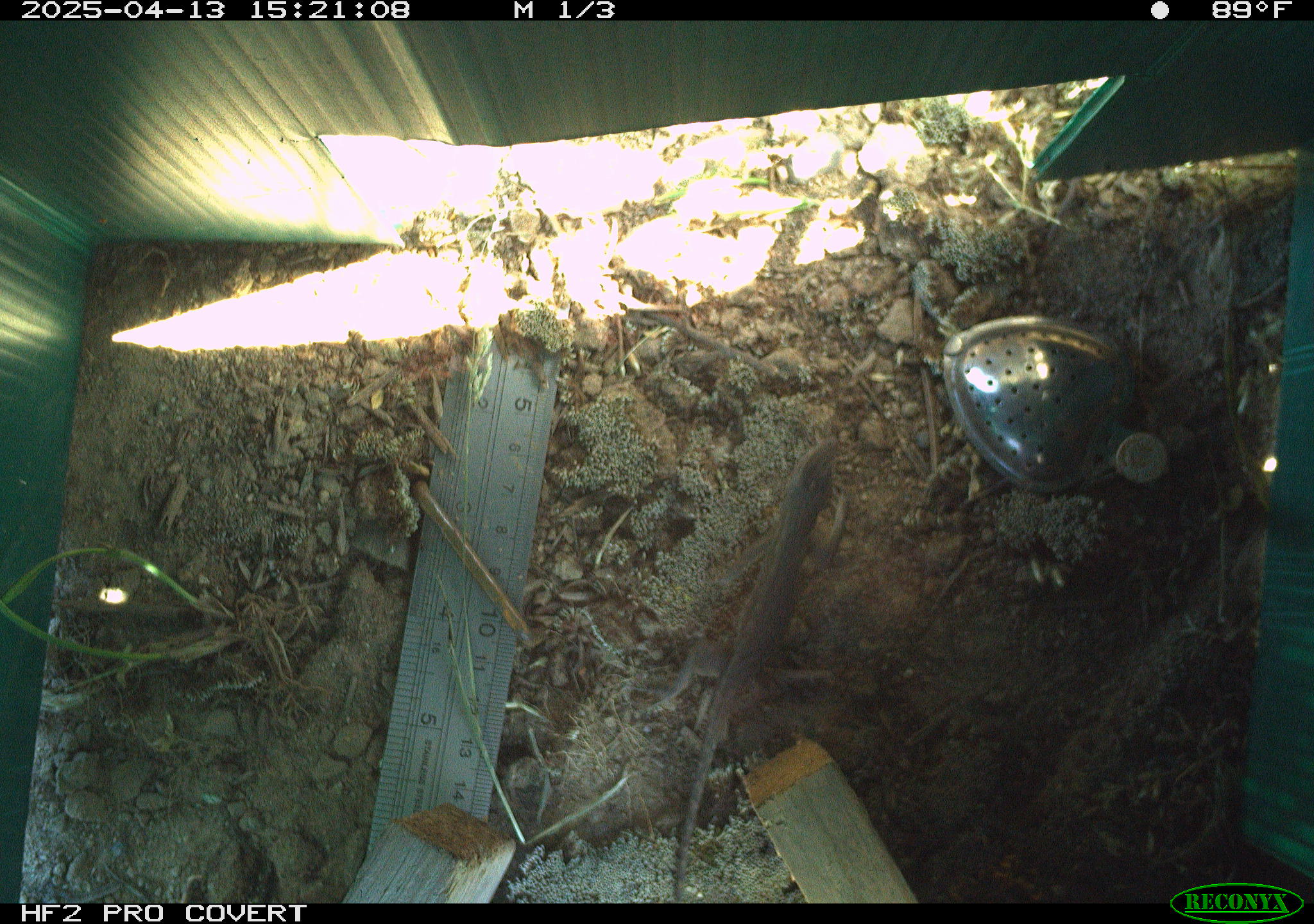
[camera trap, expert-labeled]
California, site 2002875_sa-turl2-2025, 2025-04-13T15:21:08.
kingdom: Animalia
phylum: Chordata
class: Reptilia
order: Squamata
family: Phrynosomatidae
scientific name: Phrynosomatidae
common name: north american spiny lizards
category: sceloporus/uta species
Sceloporus/uta species (north american spiny lizards) (Phrynosomatidae).